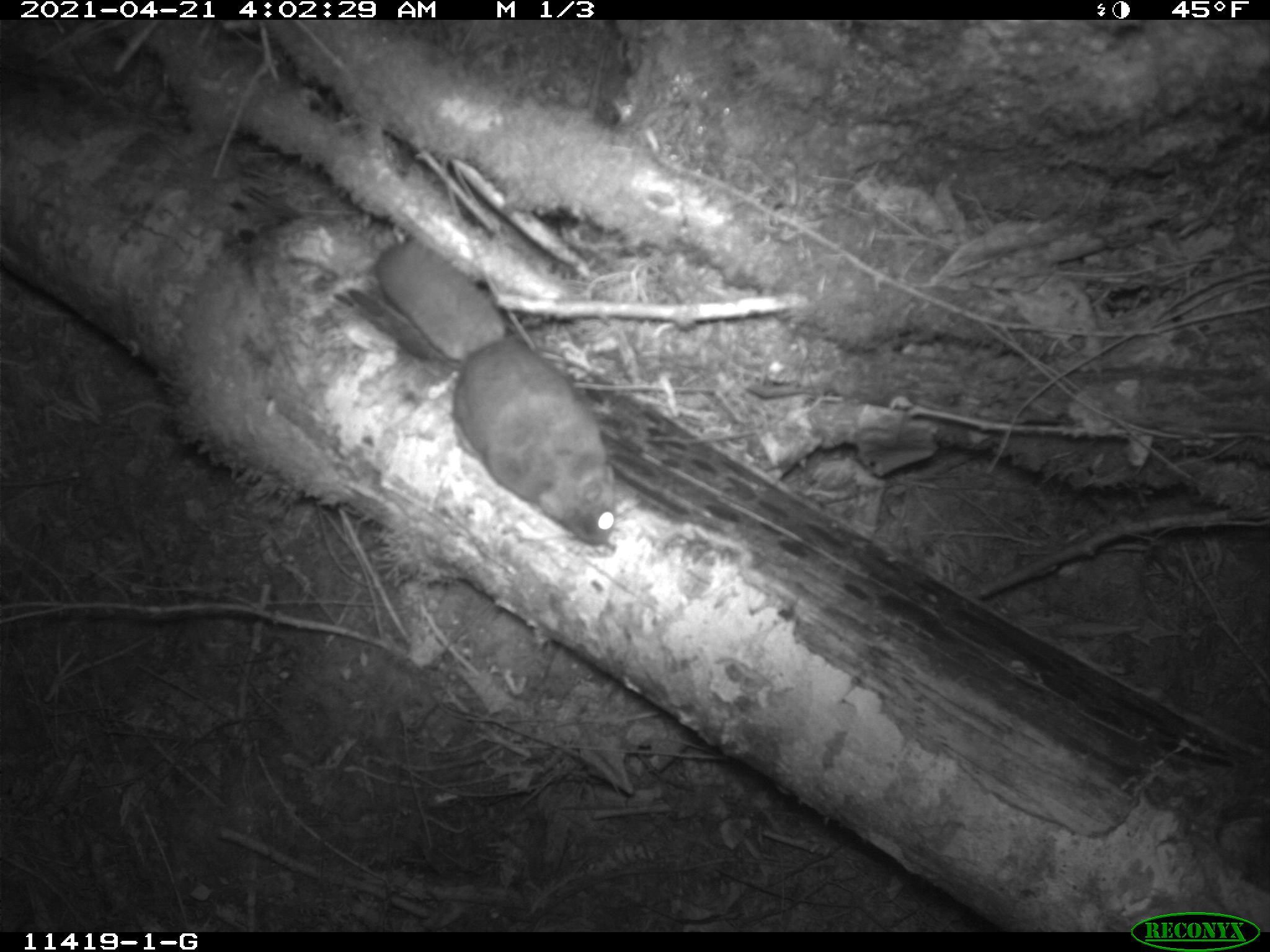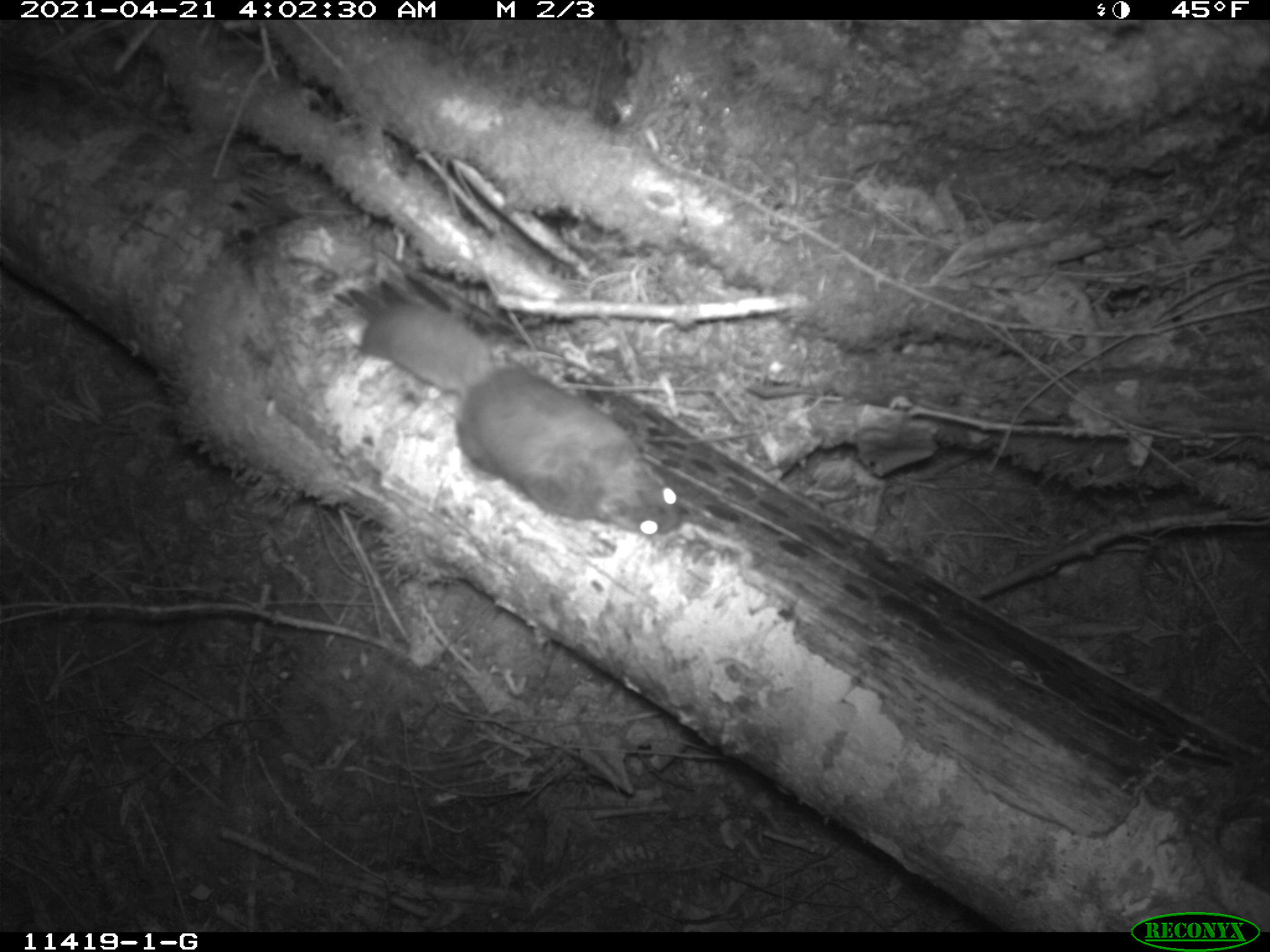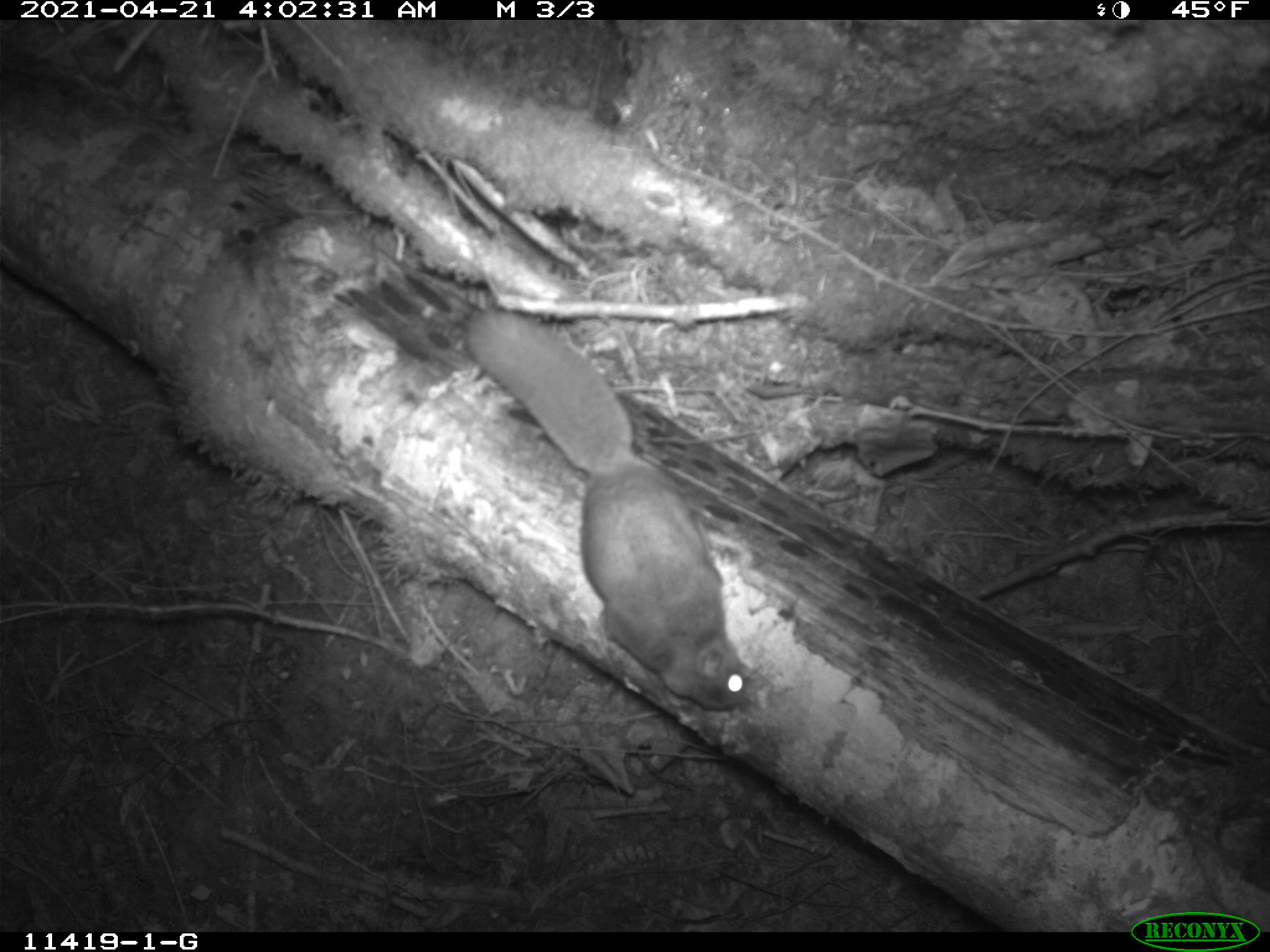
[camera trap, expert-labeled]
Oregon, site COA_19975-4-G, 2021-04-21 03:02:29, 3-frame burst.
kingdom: Animalia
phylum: Chordata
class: Mammalia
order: Rodentia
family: Sciuridae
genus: Glaucomys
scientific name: Glaucomys oregonensis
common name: humboldt's flying squirrel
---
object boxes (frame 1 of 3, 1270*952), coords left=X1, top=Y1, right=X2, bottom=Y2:
humboldt's flying squirrel: left=372, top=237, right=619, bottom=551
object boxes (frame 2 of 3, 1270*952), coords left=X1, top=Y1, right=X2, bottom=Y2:
humboldt's flying squirrel: left=355, top=296, right=691, bottom=546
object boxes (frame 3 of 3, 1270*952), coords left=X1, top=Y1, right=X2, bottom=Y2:
humboldt's flying squirrel: left=462, top=305, right=752, bottom=717